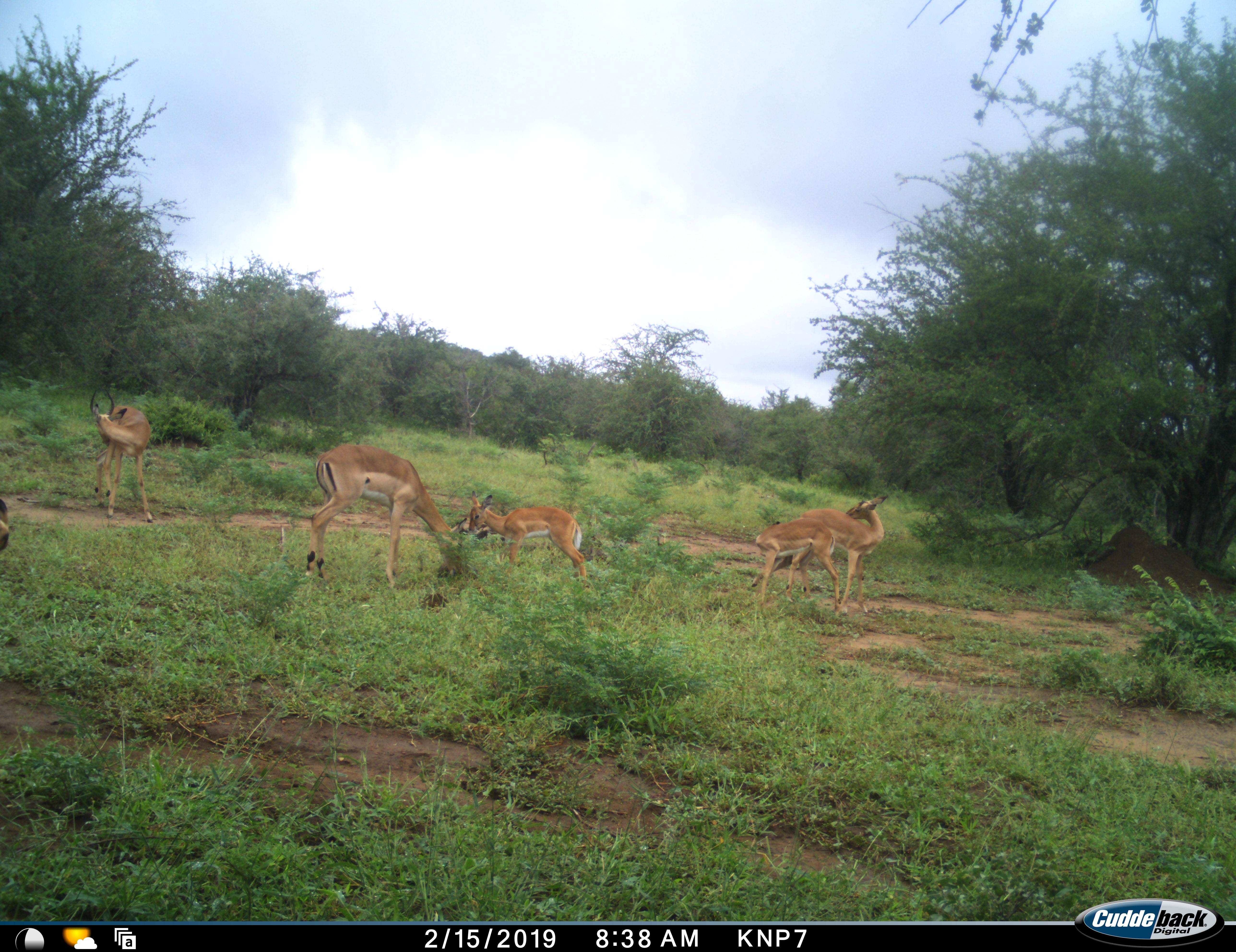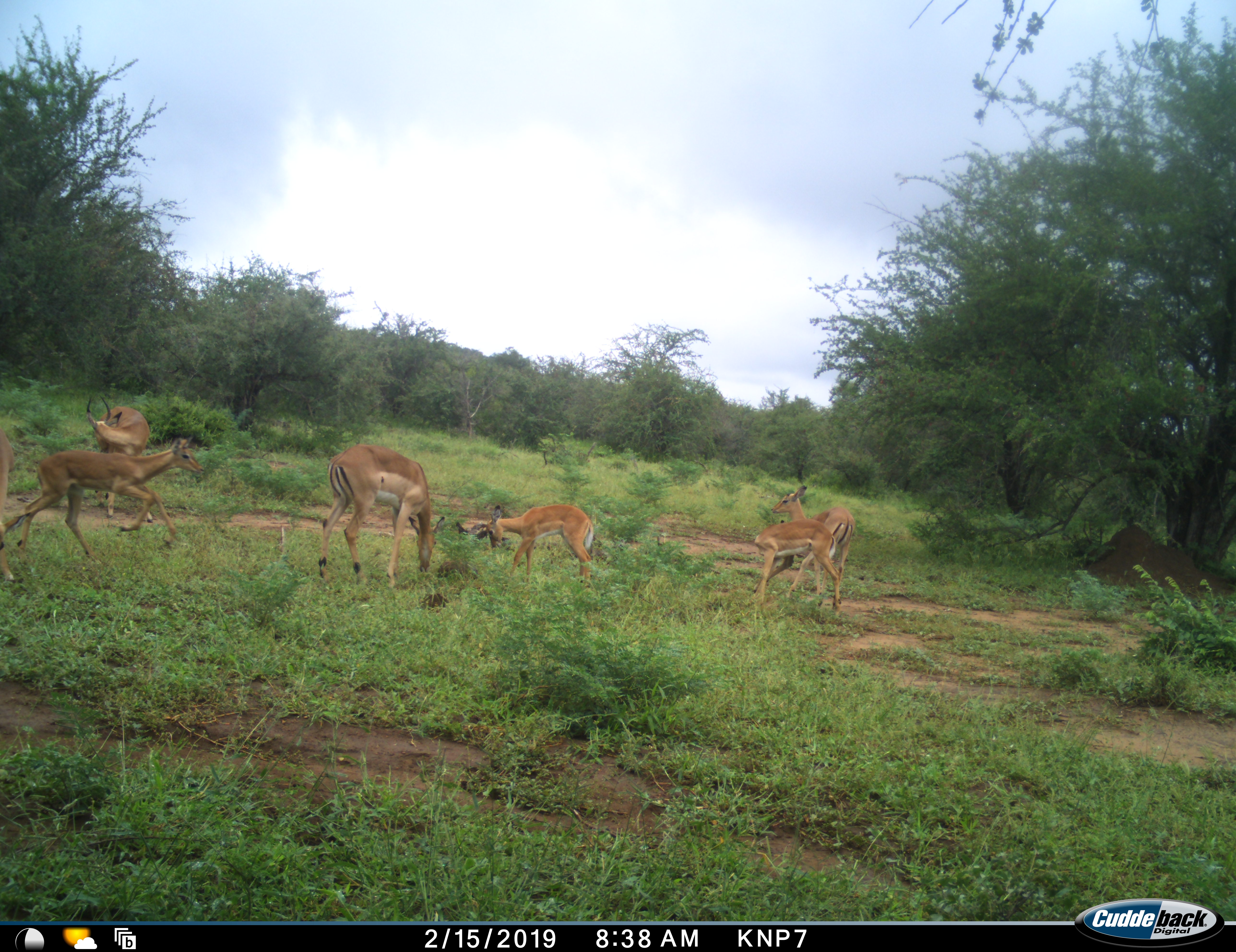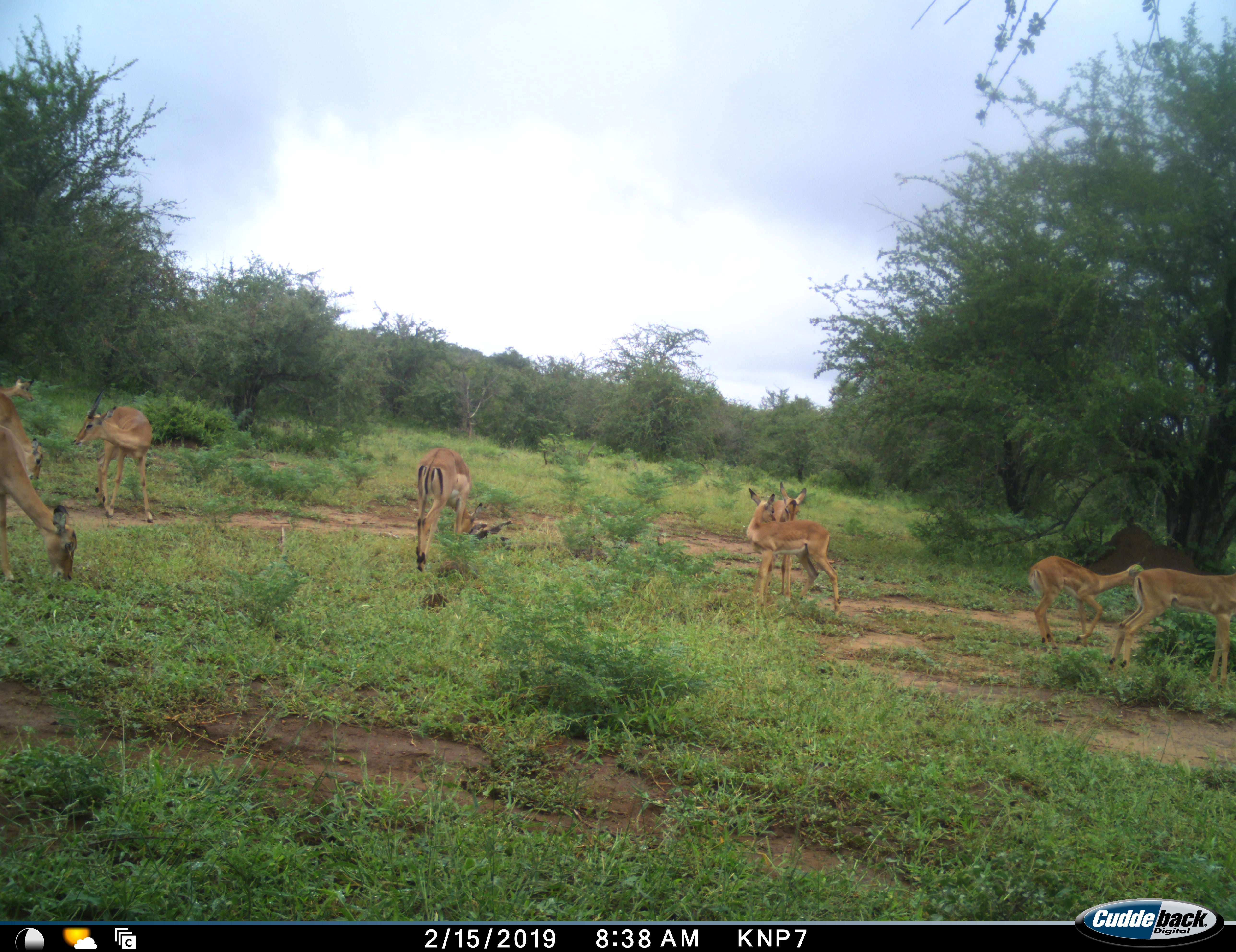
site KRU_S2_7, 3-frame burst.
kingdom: Animalia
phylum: Chordata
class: Mammalia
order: Artiodactyla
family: Bovidae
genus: Aepyceros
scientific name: Aepyceros melampus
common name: impala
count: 7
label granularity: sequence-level